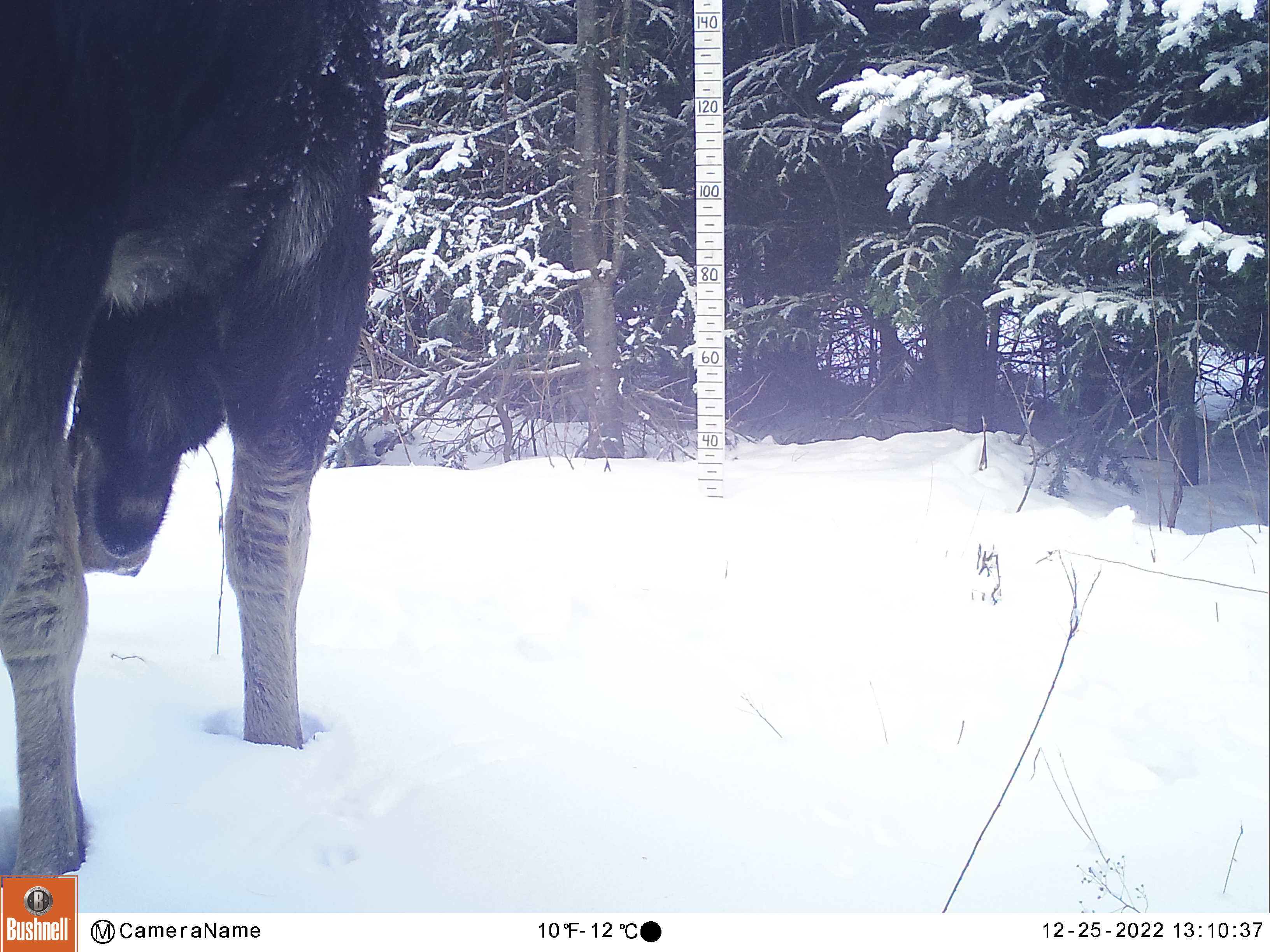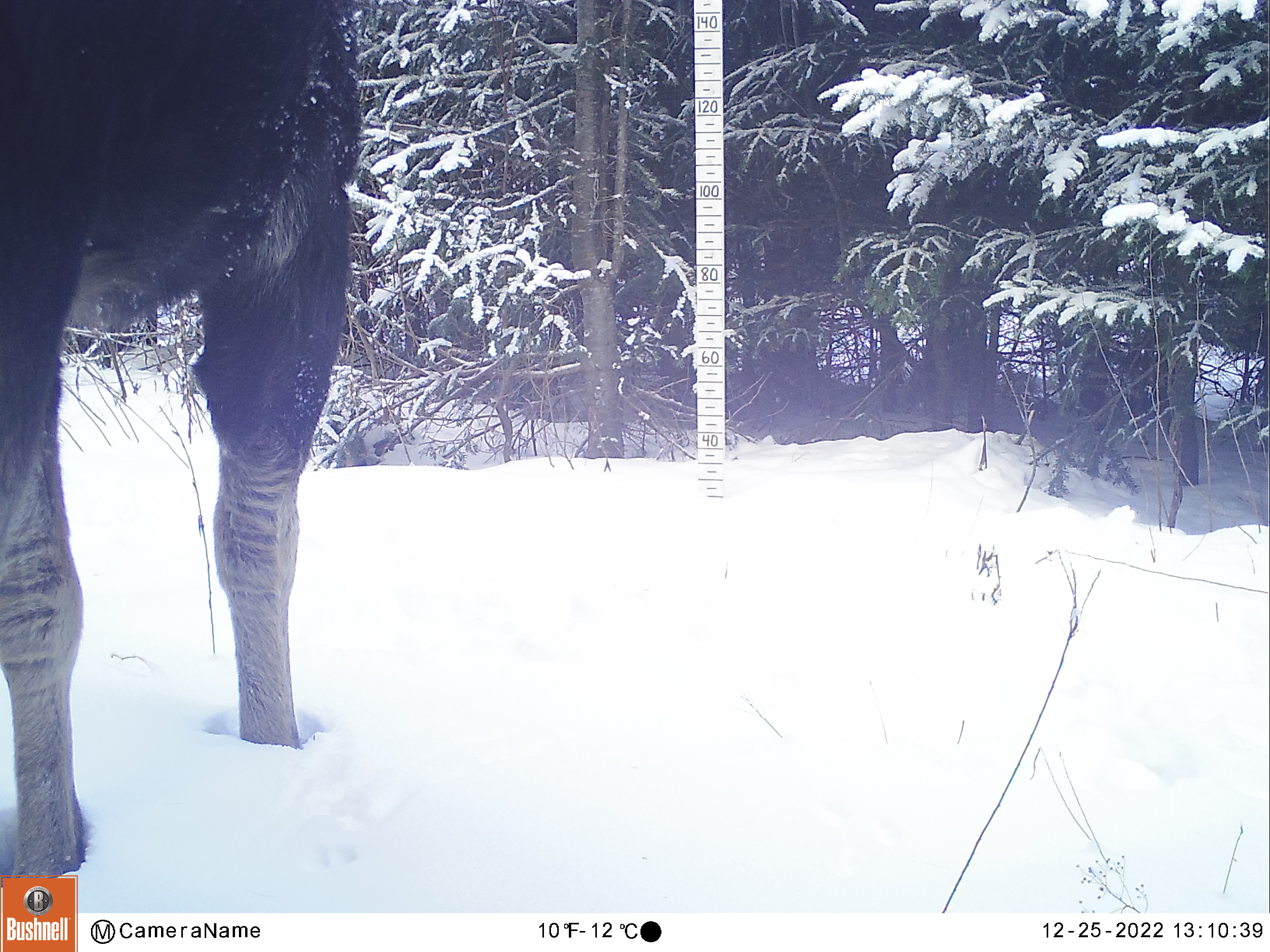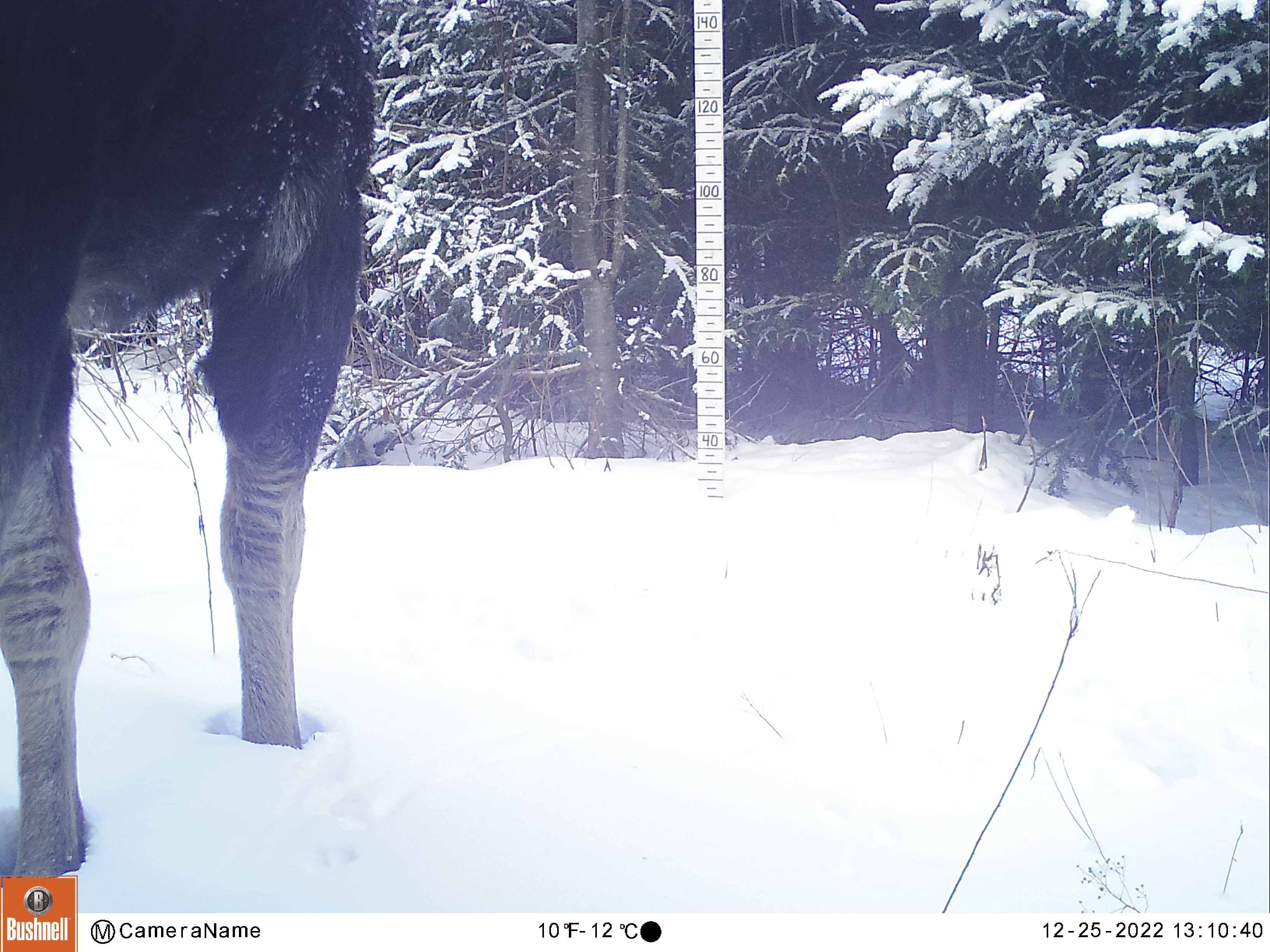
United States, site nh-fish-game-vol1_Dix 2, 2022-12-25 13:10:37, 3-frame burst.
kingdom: Animalia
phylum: Chordata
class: Mammalia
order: Artiodactyla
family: Cervidae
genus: Alces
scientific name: Alces alces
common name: moose